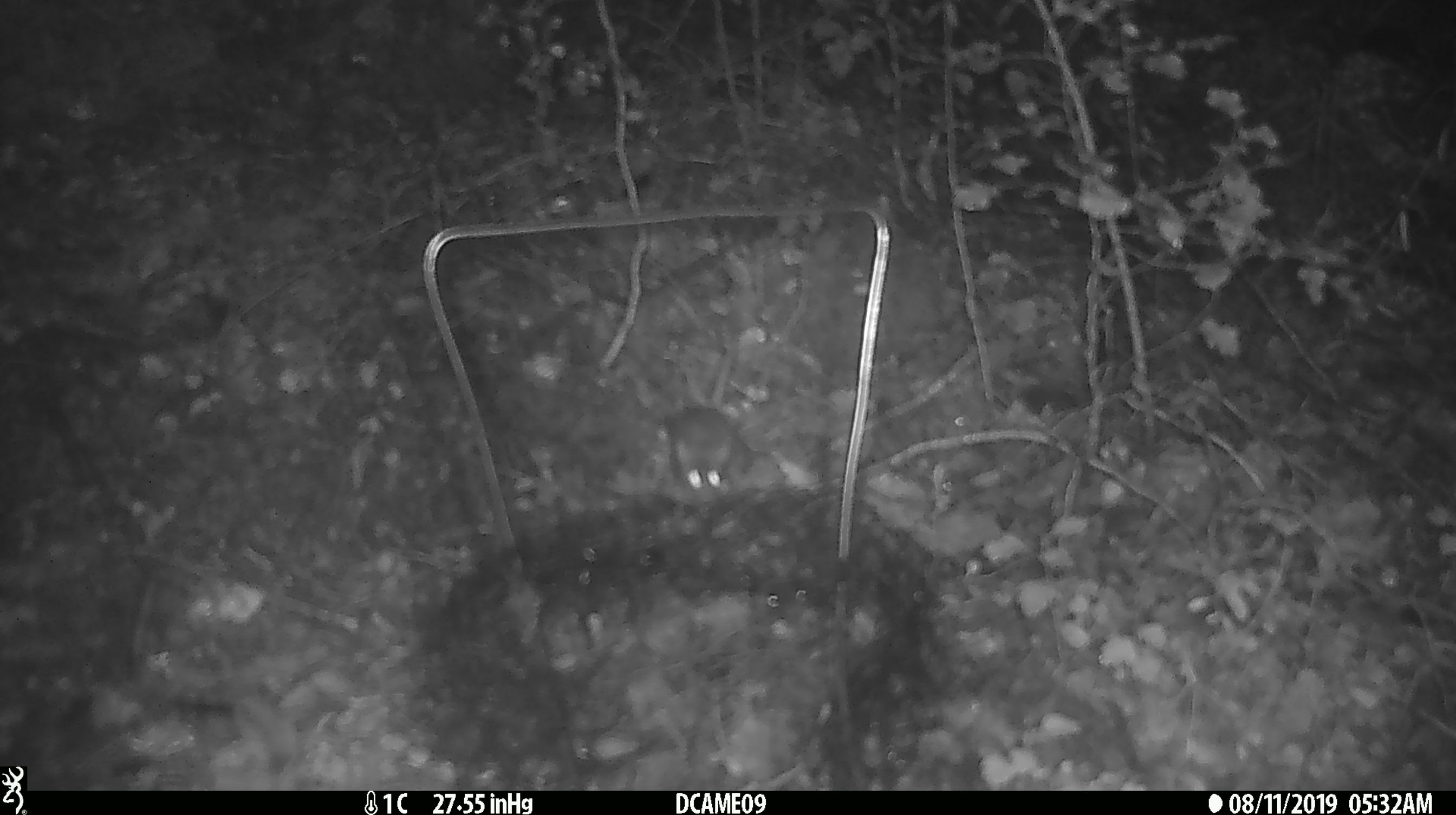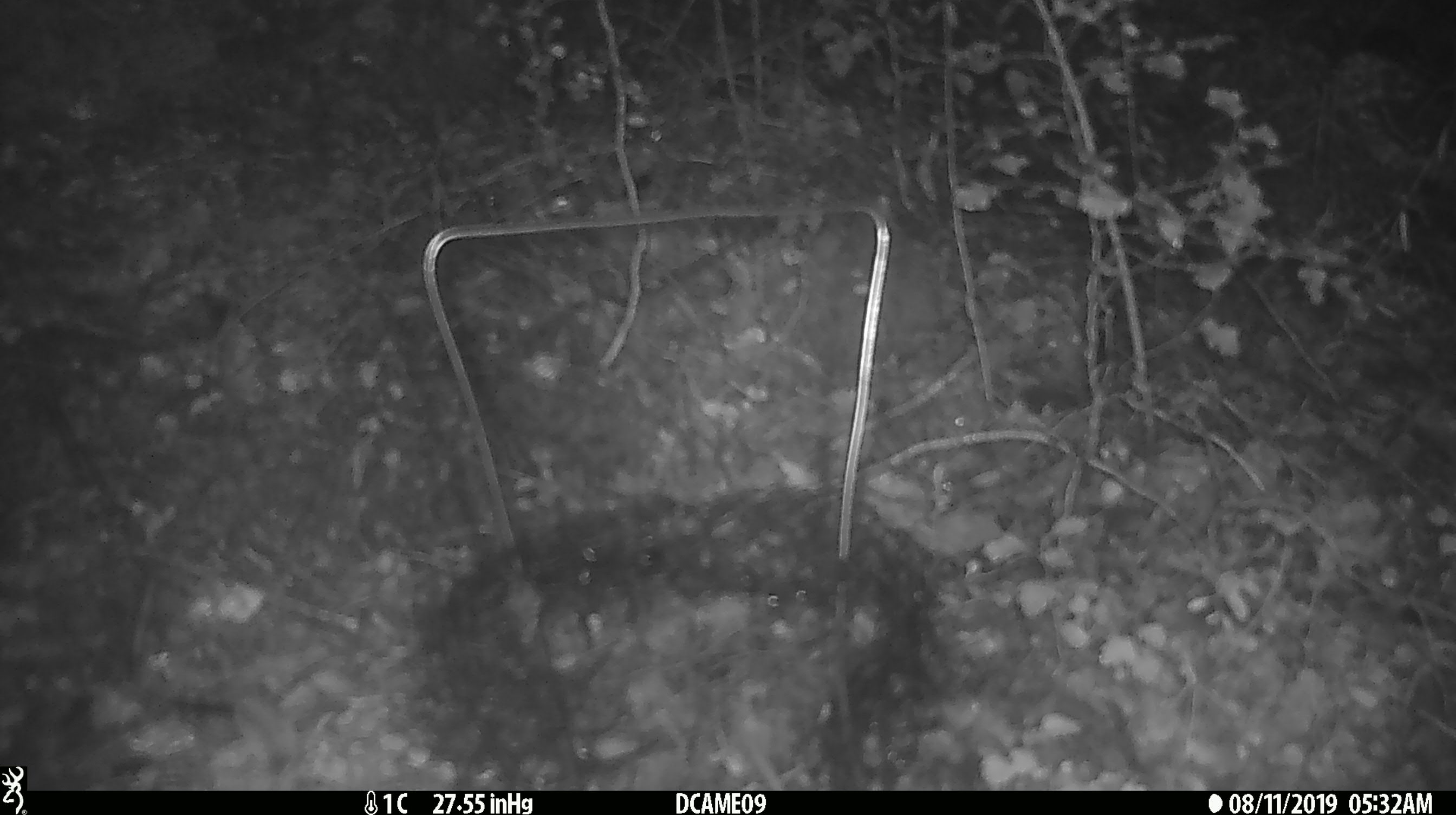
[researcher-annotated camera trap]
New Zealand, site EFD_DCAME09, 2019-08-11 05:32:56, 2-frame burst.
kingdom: Animalia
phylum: Chordata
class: Mammalia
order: Rodentia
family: Muridae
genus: Mus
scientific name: Mus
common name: mouse